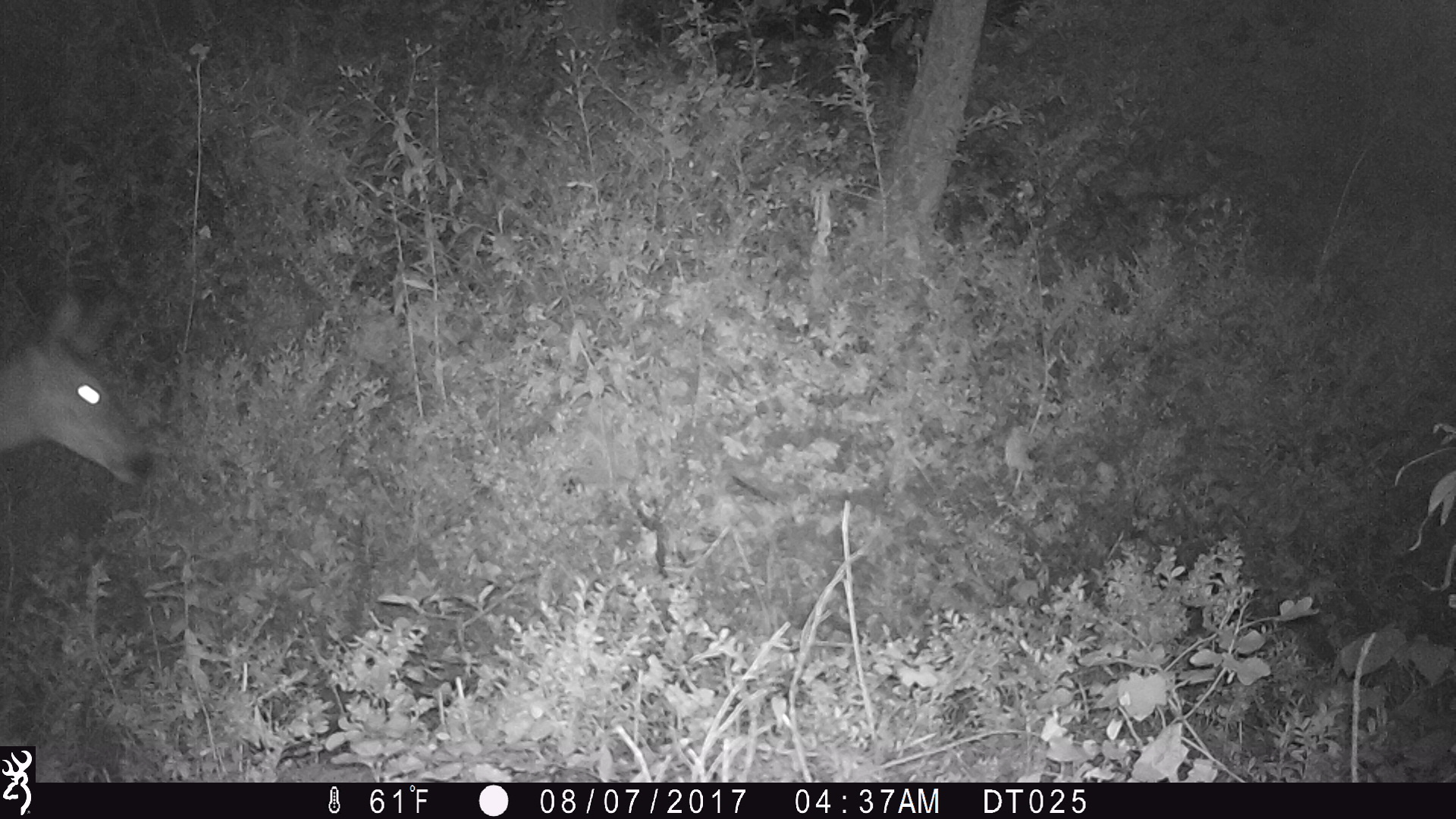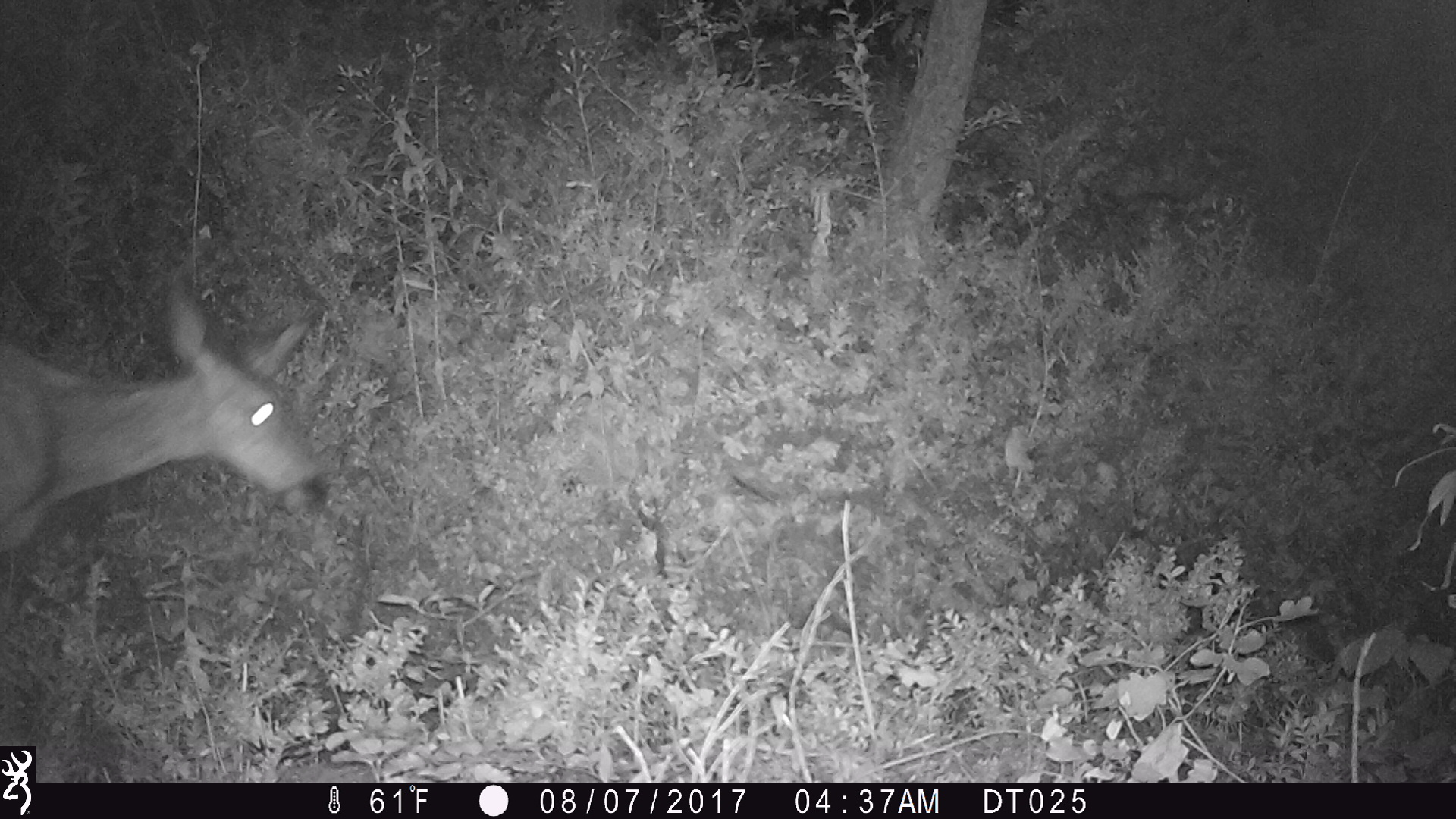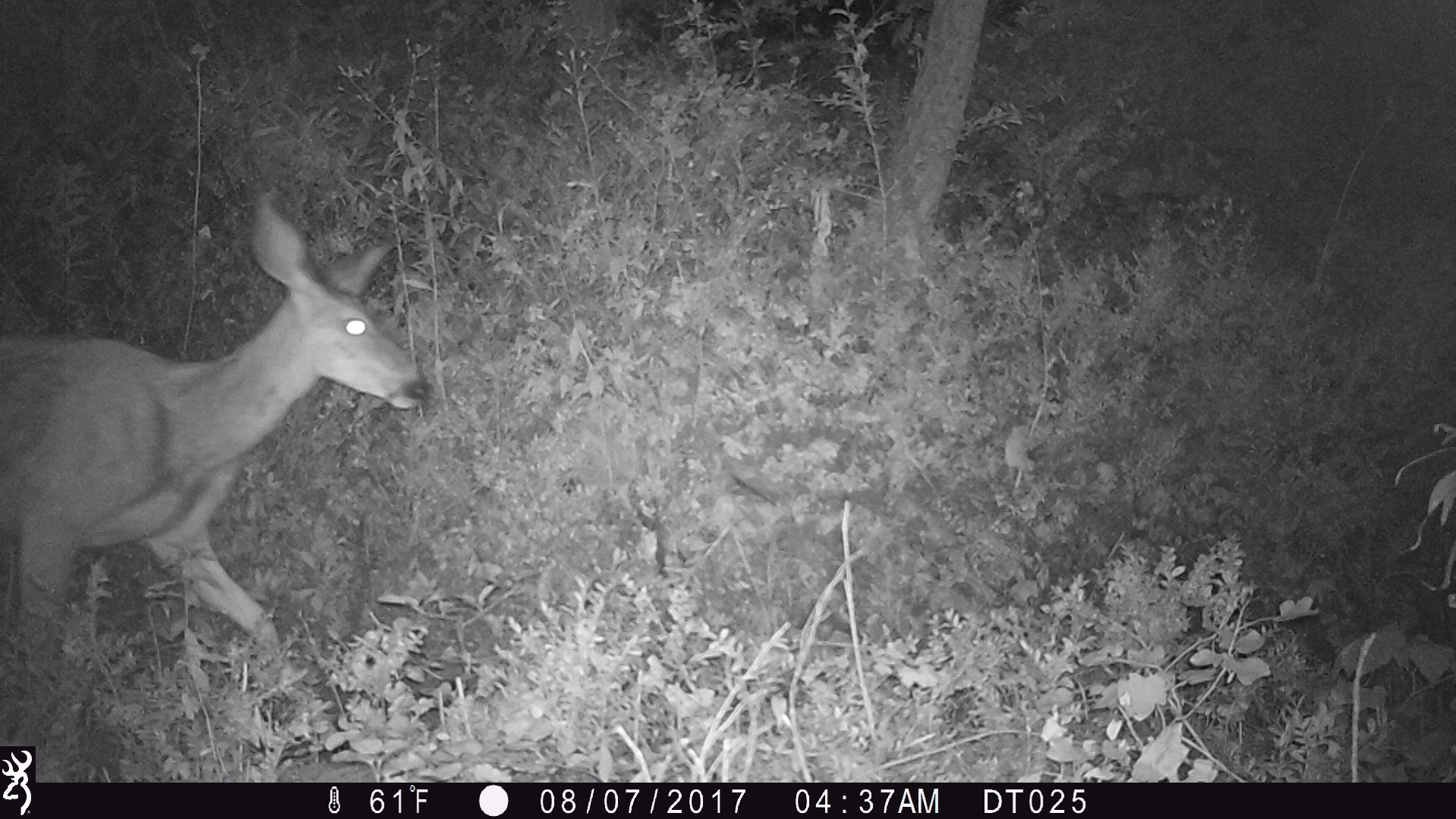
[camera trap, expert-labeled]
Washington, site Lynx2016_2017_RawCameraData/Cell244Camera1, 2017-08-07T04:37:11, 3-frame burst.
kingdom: Animalia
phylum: Chordata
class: Mammalia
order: Artiodactyla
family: Cervidae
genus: Odocoileus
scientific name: Odocoileus hemionus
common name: mule deer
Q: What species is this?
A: Odocoileus hemionus (mule deer).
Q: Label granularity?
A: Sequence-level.